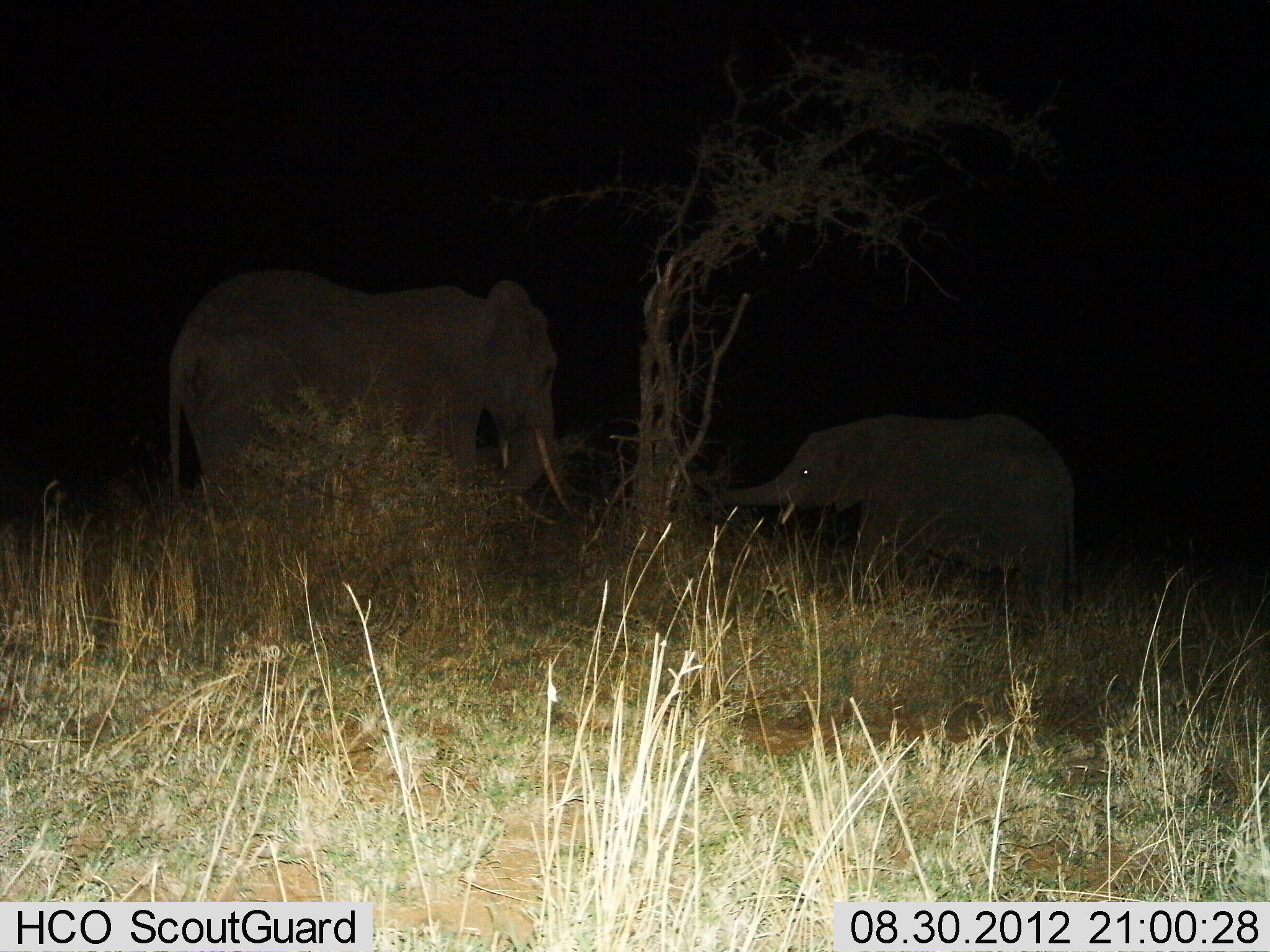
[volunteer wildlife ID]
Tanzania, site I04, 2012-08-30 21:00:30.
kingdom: Animalia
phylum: Chordata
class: Mammalia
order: Proboscidea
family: Elephantidae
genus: Loxodonta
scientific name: Loxodonta africana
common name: african bush elephant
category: elephant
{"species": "elephant (african bush elephant) (Loxodonta africana)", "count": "2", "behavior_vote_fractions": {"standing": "90%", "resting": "0%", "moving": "0%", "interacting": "10%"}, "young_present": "90%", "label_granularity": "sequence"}